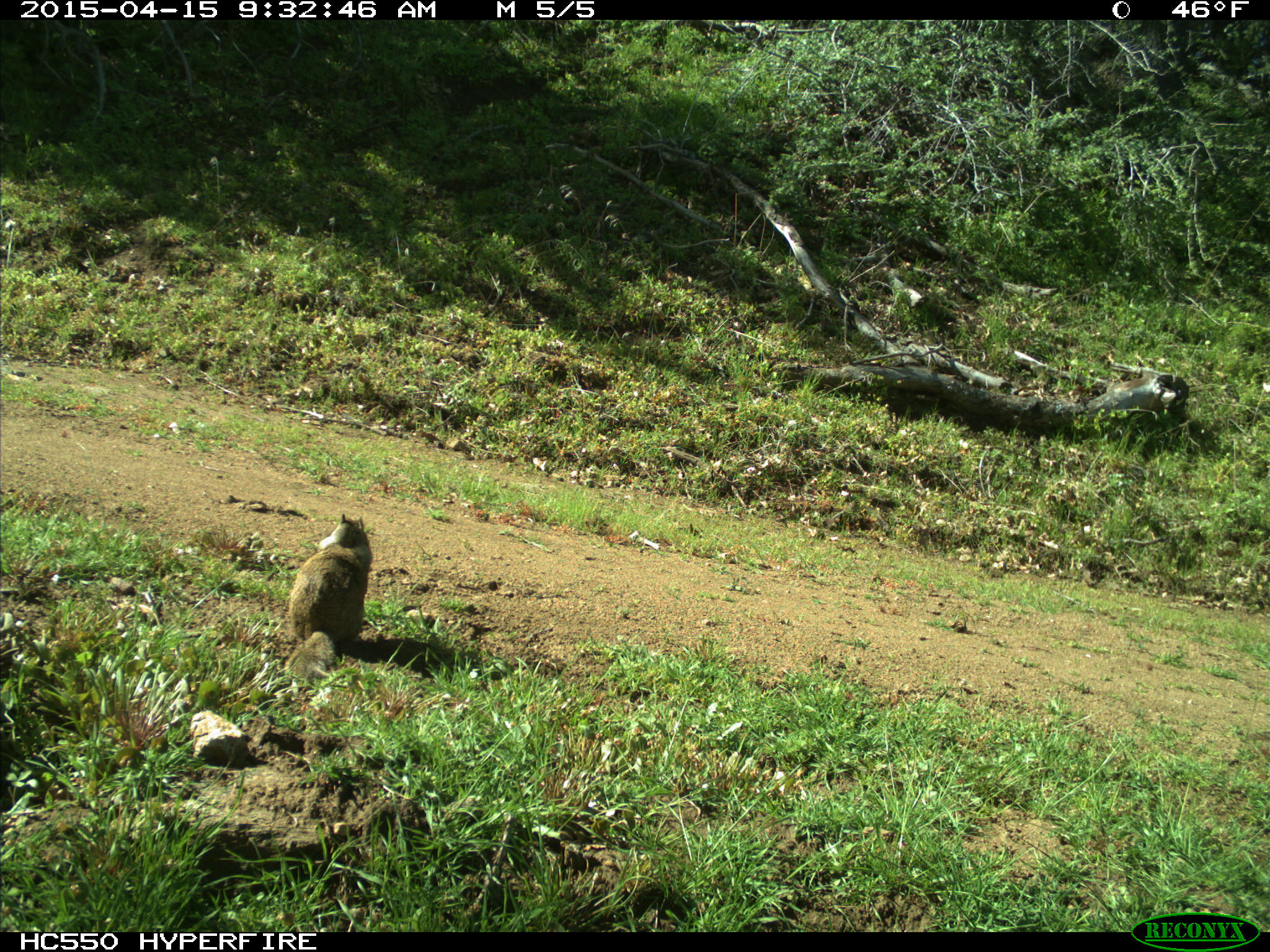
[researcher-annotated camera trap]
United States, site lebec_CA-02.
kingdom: Animalia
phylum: Chordata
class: Mammalia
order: Rodentia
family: Sciuridae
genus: Otospermophilus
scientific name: Otospermophilus beecheyi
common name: california ground squirrel